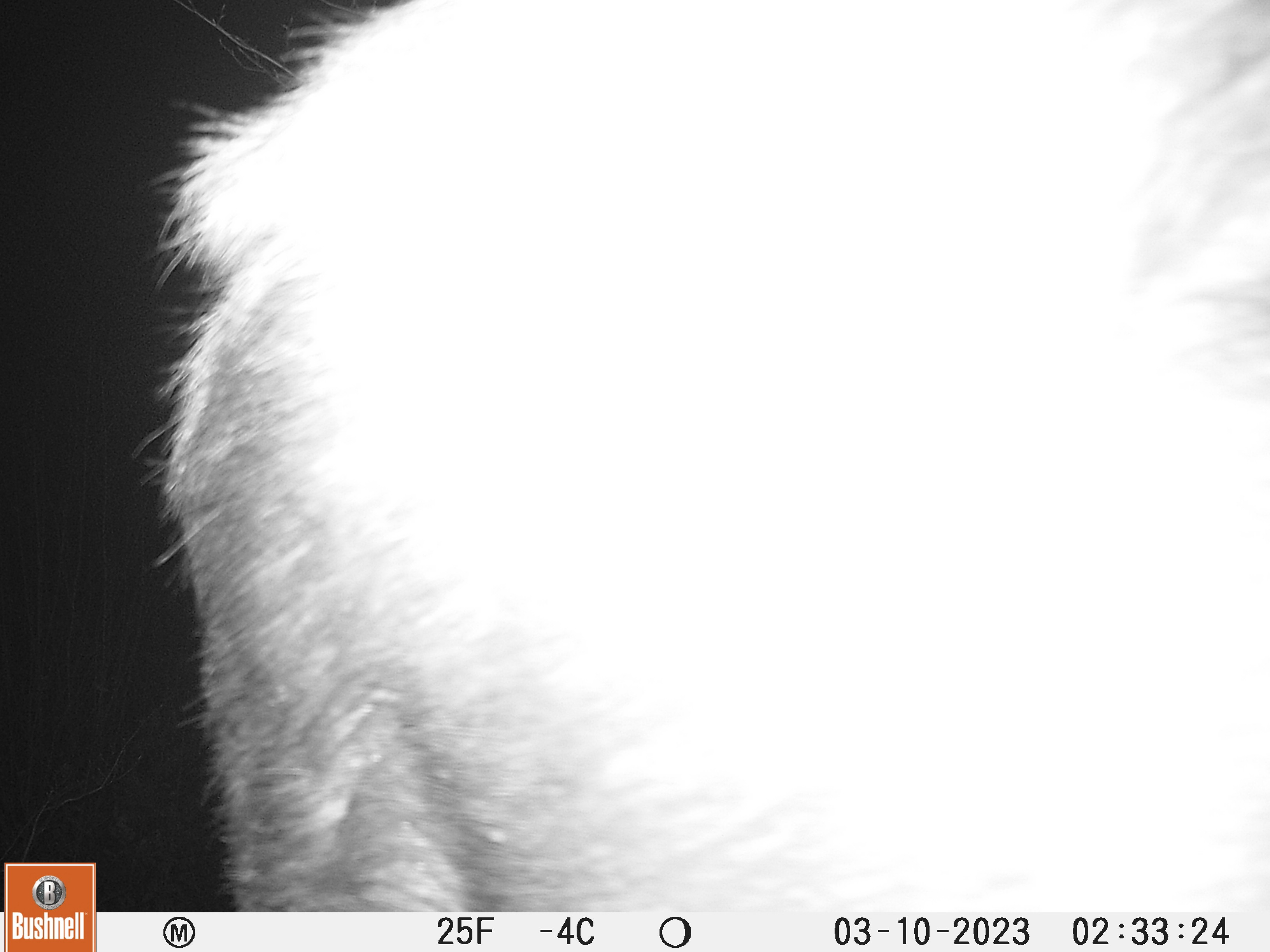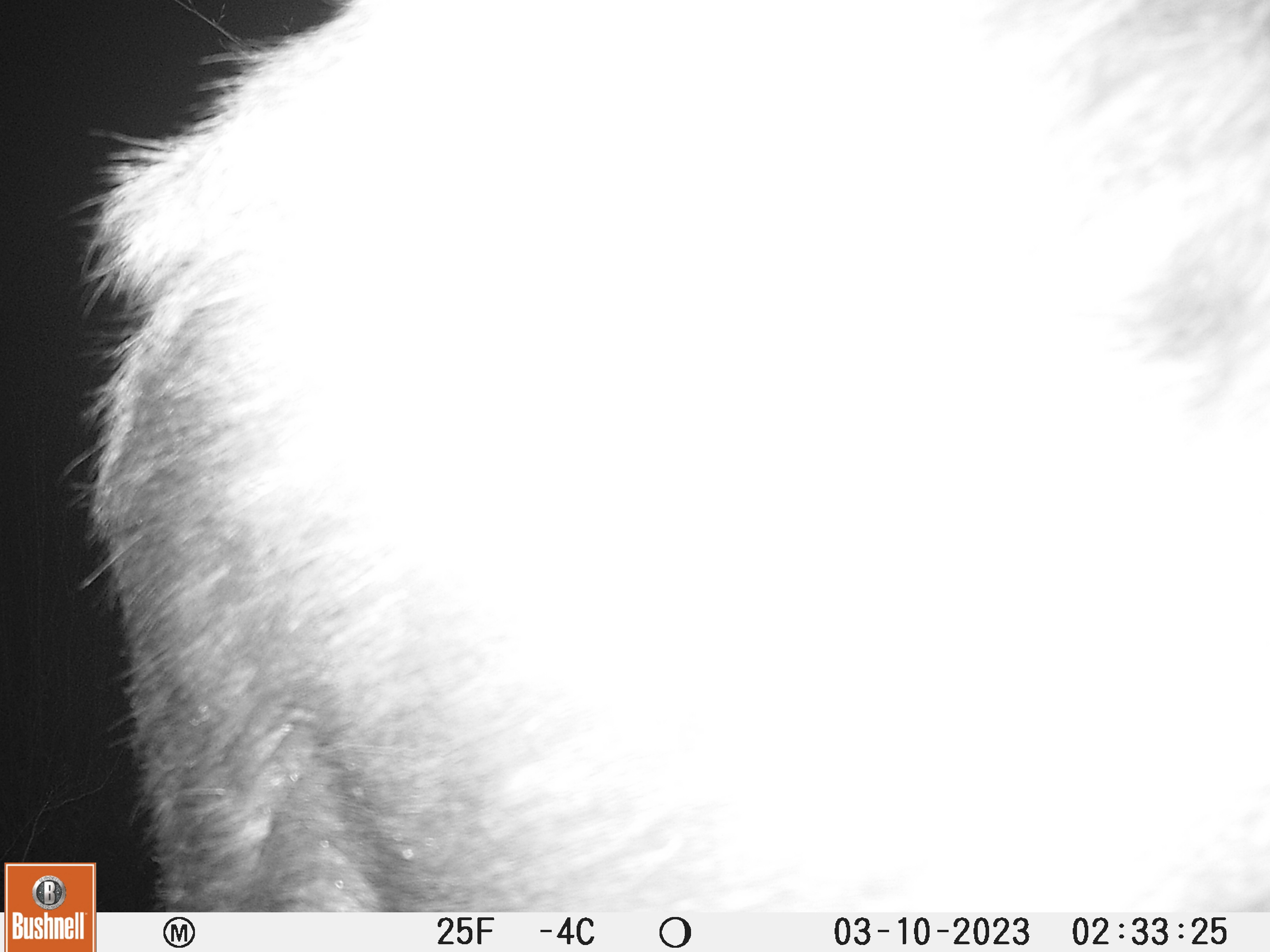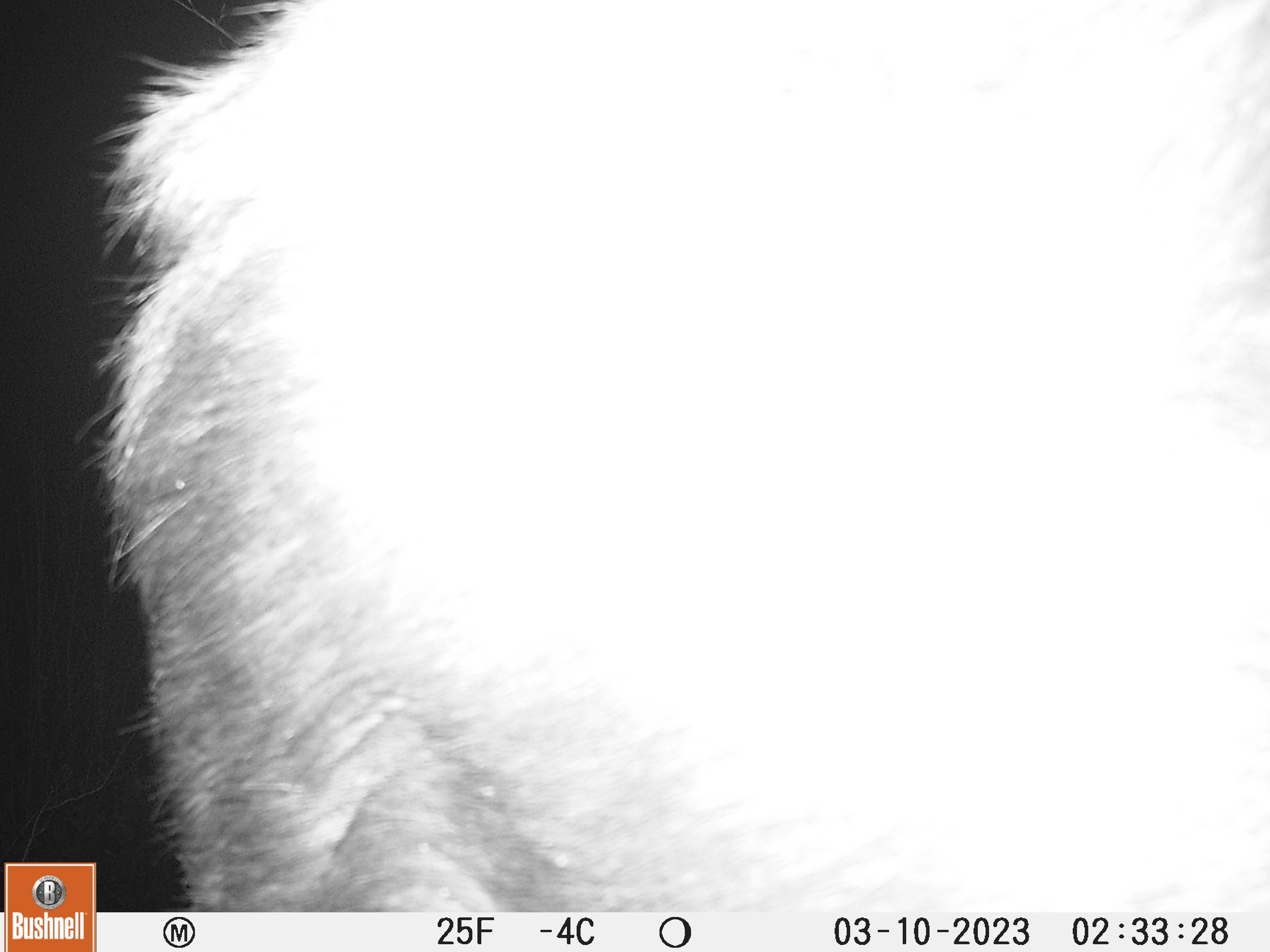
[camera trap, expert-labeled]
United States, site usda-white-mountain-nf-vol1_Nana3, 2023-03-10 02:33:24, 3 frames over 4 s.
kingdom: Animalia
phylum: Chordata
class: Mammalia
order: Artiodactyla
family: Cervidae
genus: Alces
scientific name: Alces alces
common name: moose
Moose (Alces alces).